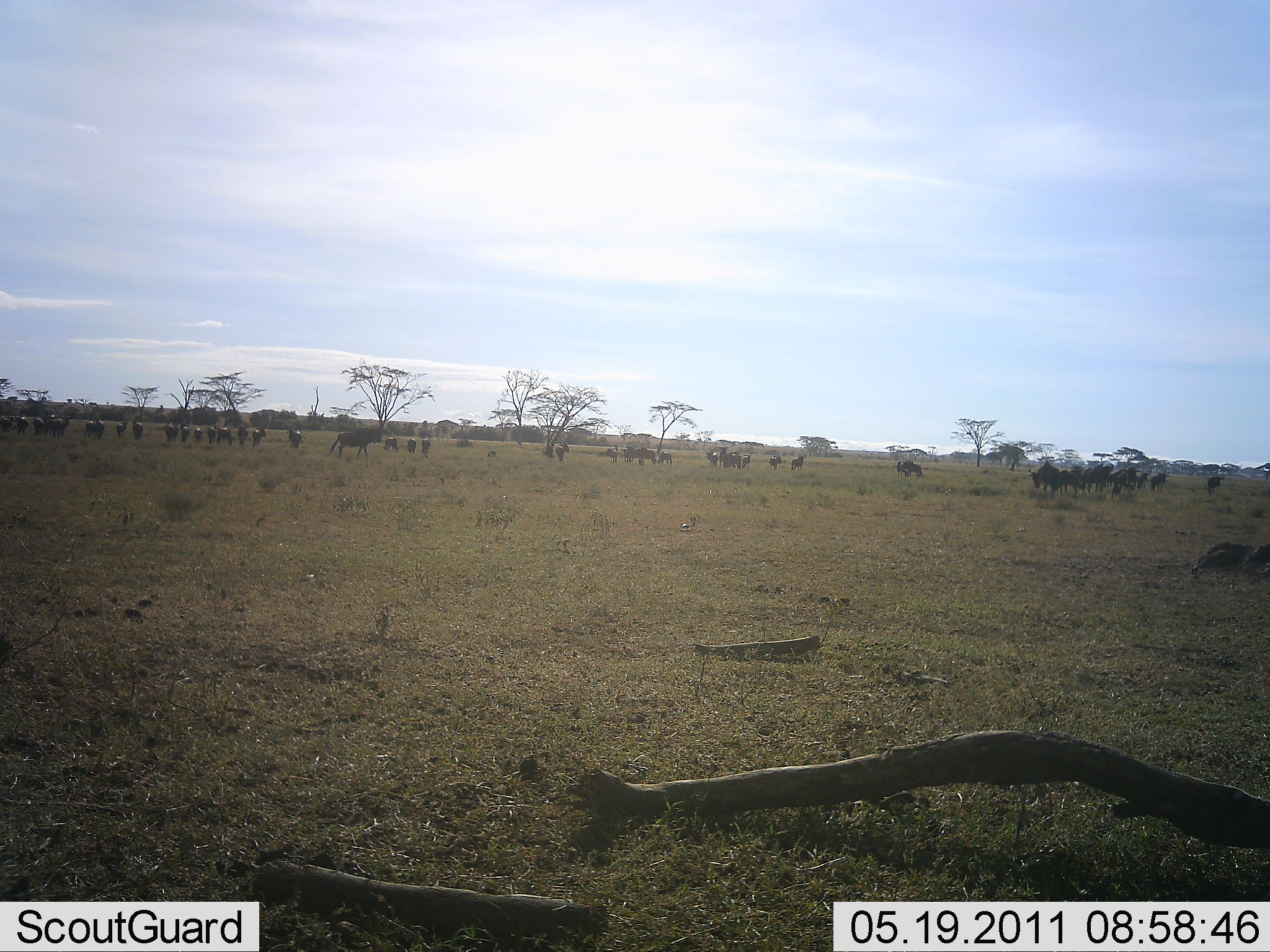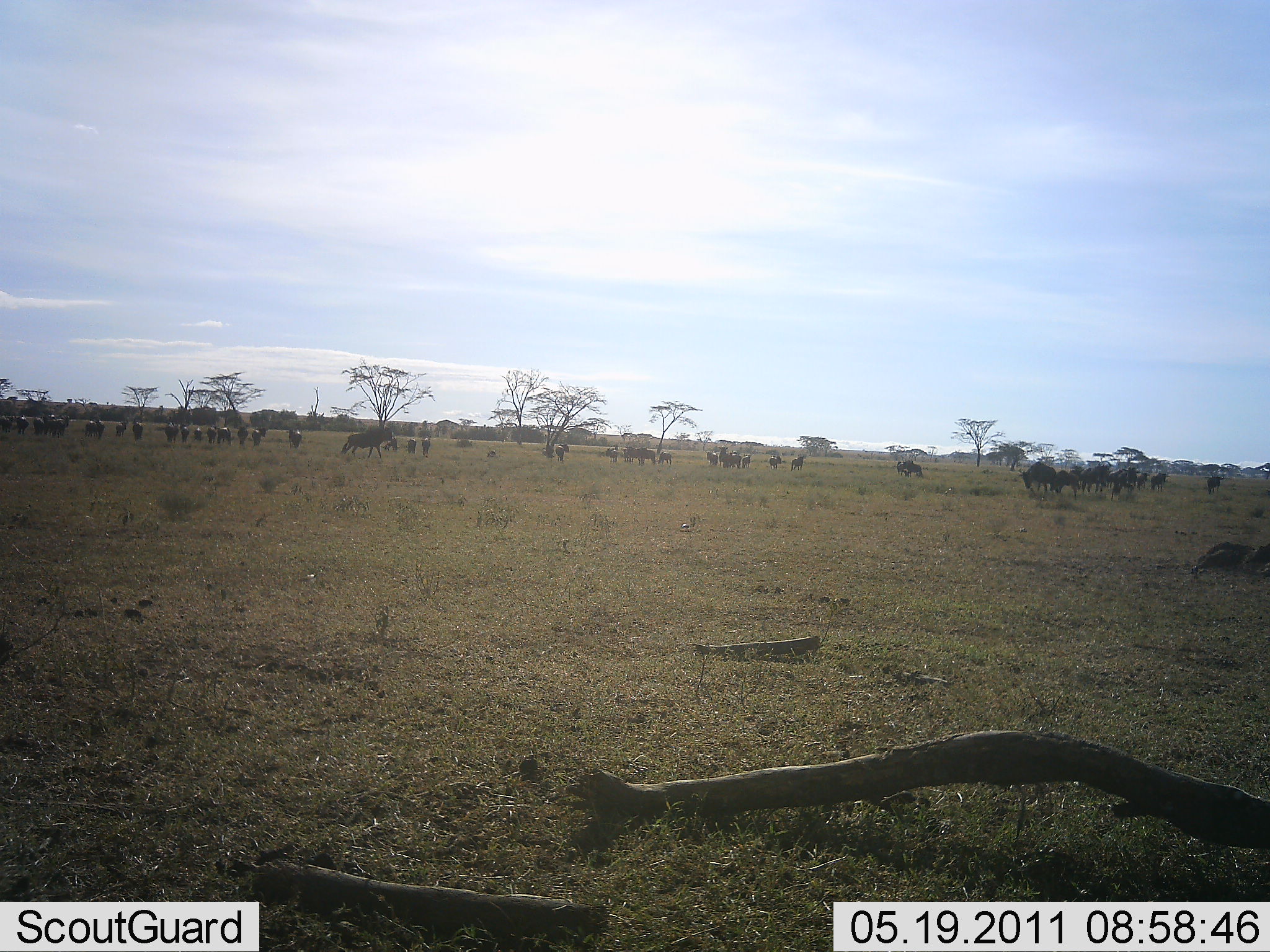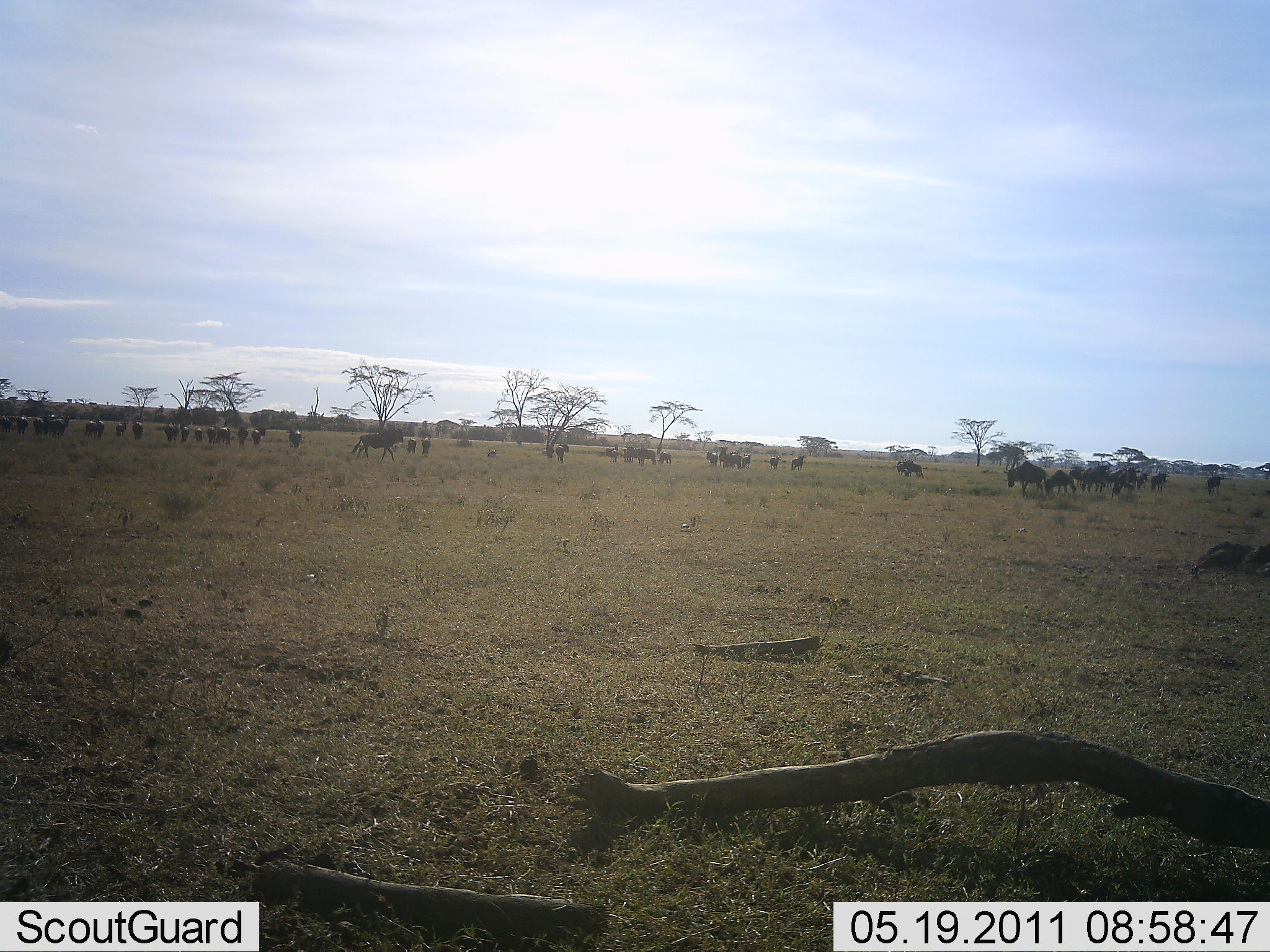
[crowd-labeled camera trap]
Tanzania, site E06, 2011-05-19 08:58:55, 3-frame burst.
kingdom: Animalia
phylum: Chordata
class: Mammalia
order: Artiodactyla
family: Bovidae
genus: Connochaetes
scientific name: Connochaetes taurinus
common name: blue wildebeest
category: wildebeest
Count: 11-50.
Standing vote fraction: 67%.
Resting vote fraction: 8%.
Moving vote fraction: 67%.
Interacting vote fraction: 8%.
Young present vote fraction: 17%.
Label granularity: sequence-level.